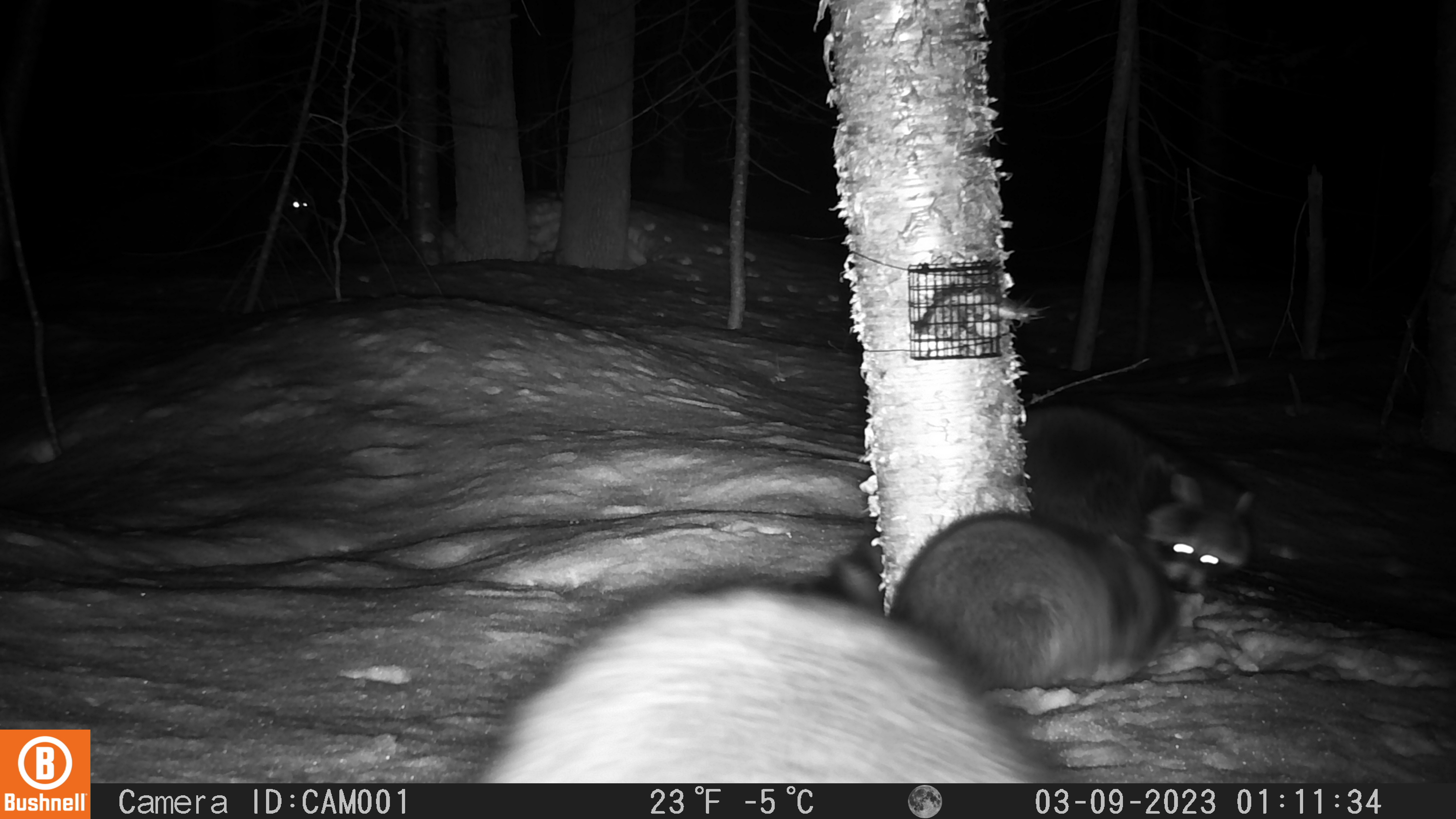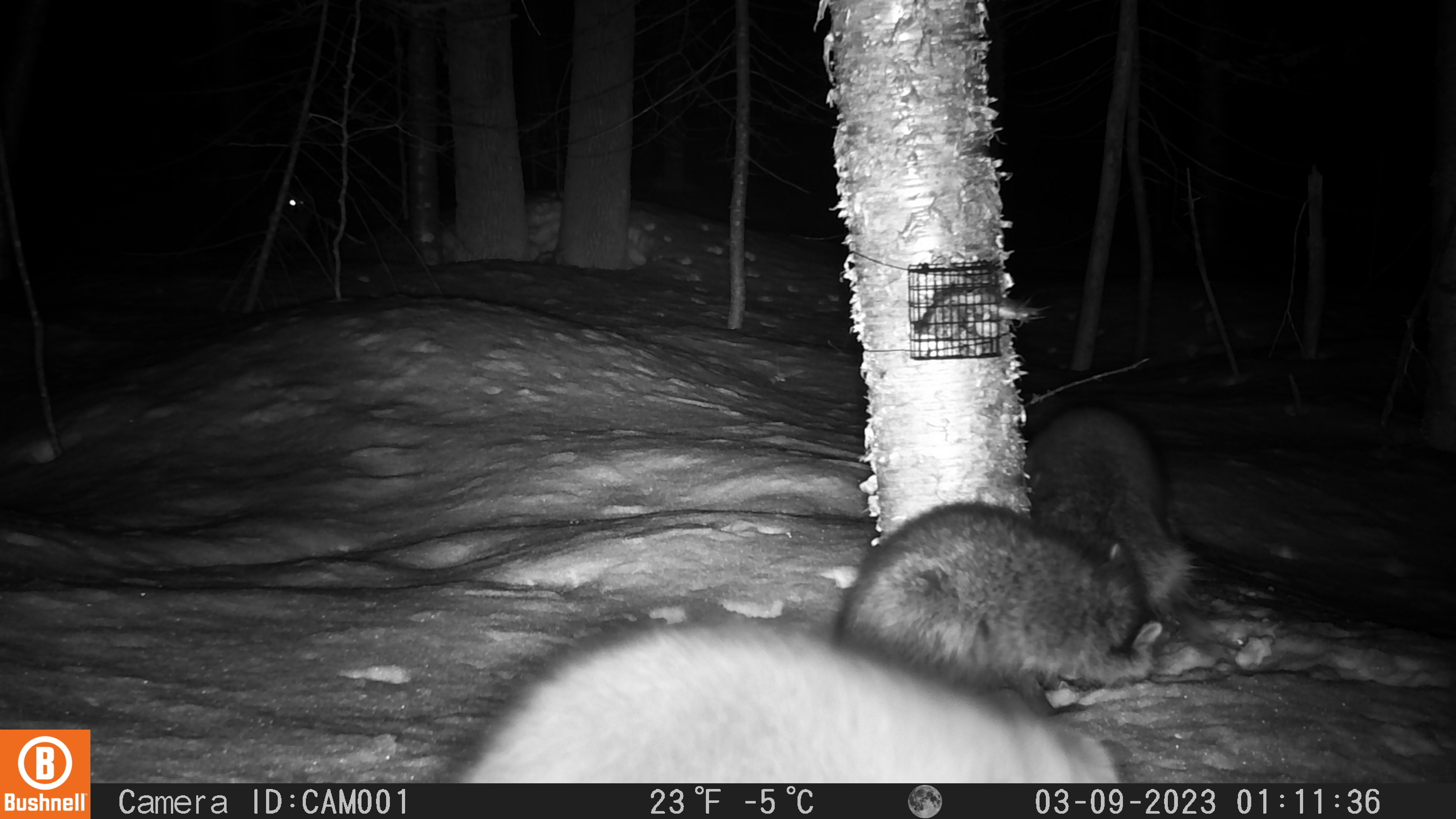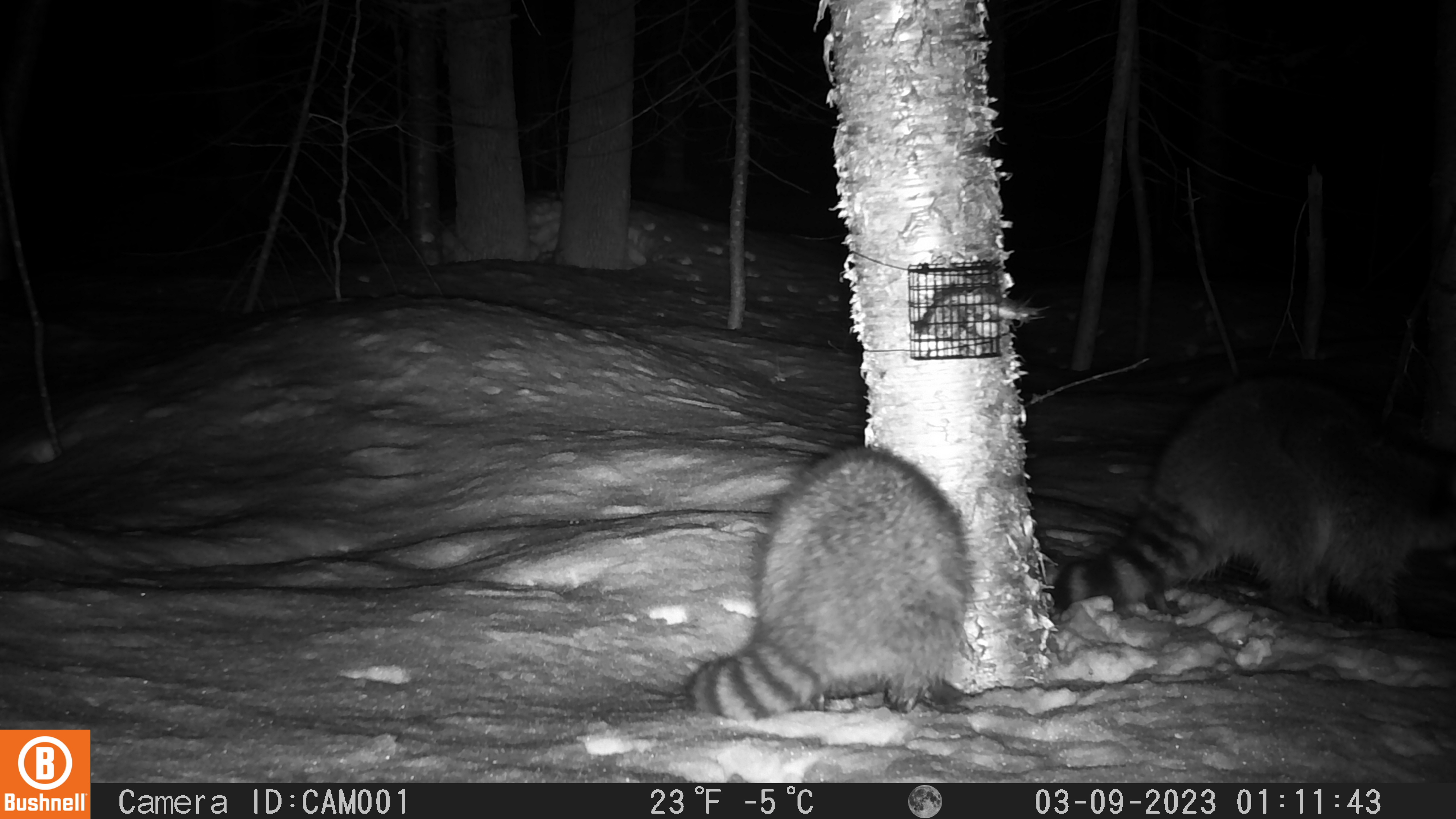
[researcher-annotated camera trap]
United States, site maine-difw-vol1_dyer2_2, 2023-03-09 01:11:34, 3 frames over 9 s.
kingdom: Animalia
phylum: Chordata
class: Mammalia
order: Carnivora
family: Procyonidae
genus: Procyon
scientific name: Procyon lotor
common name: raccoon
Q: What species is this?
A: Raccoon (Procyon lotor).